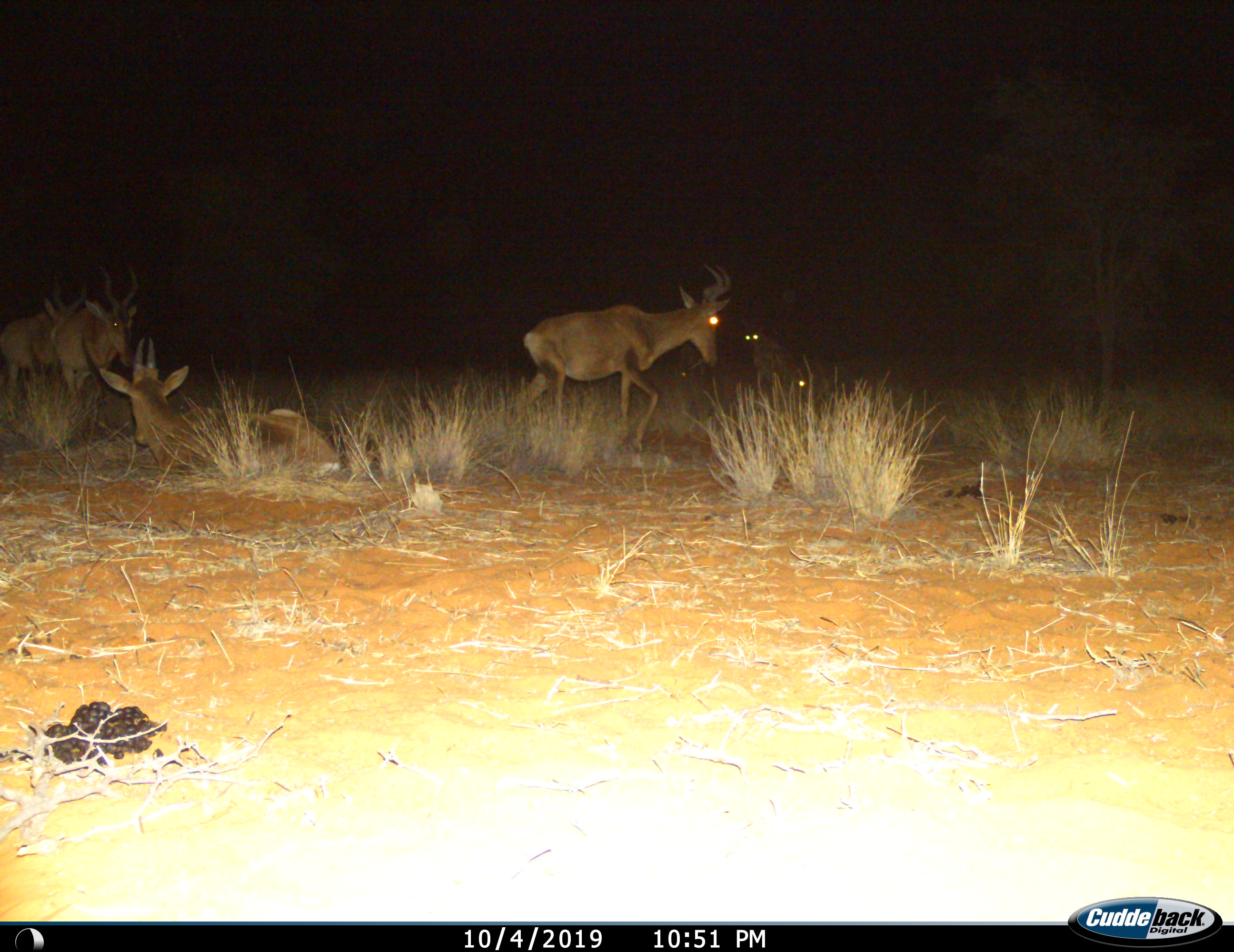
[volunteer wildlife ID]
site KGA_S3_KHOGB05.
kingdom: Animalia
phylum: Chordata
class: Mammalia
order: Artiodactyla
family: Bovidae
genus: Alcelaphus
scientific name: Alcelaphus buselaphus caama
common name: red hartebeest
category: hartebeestred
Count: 6.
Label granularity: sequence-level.